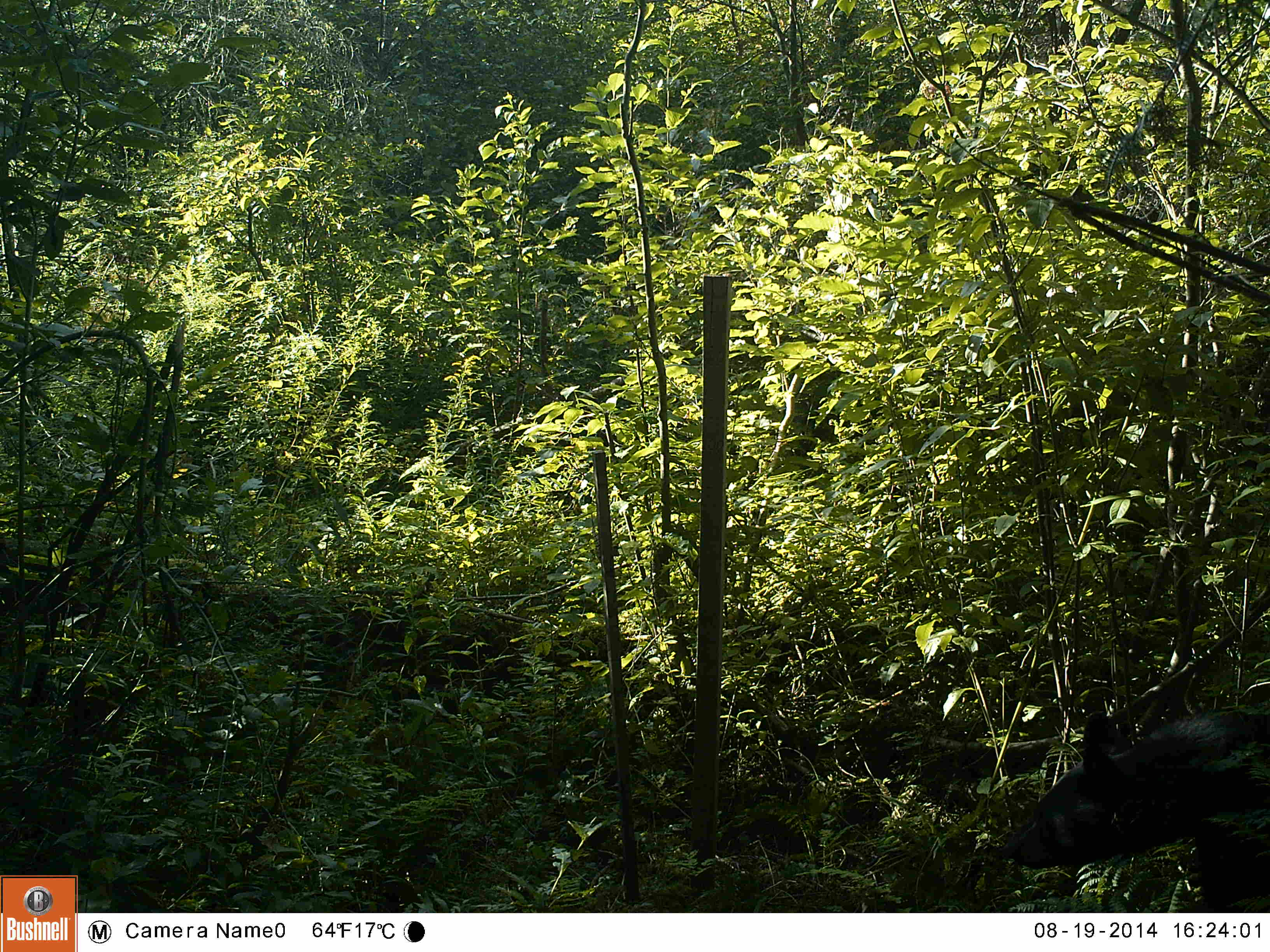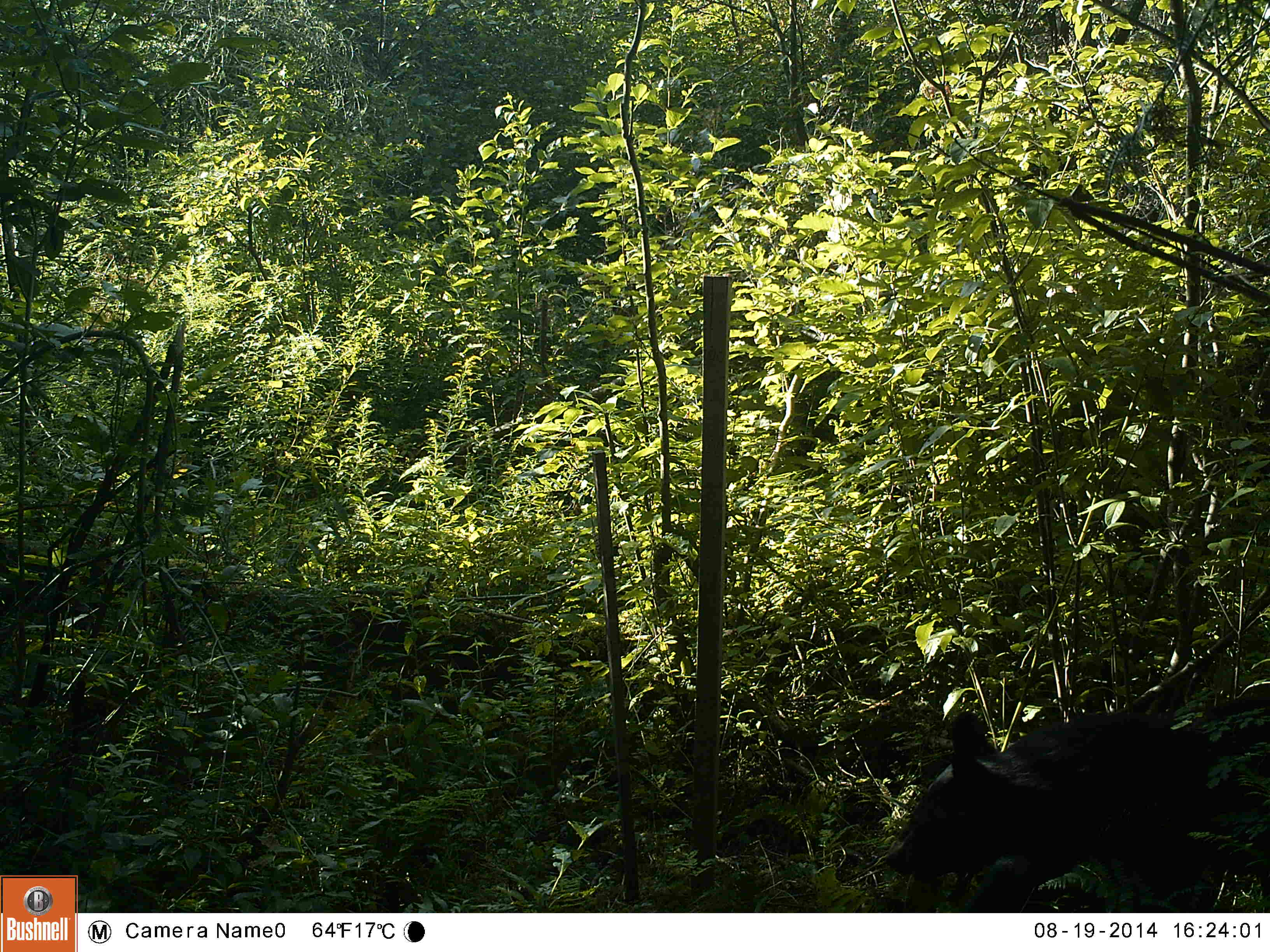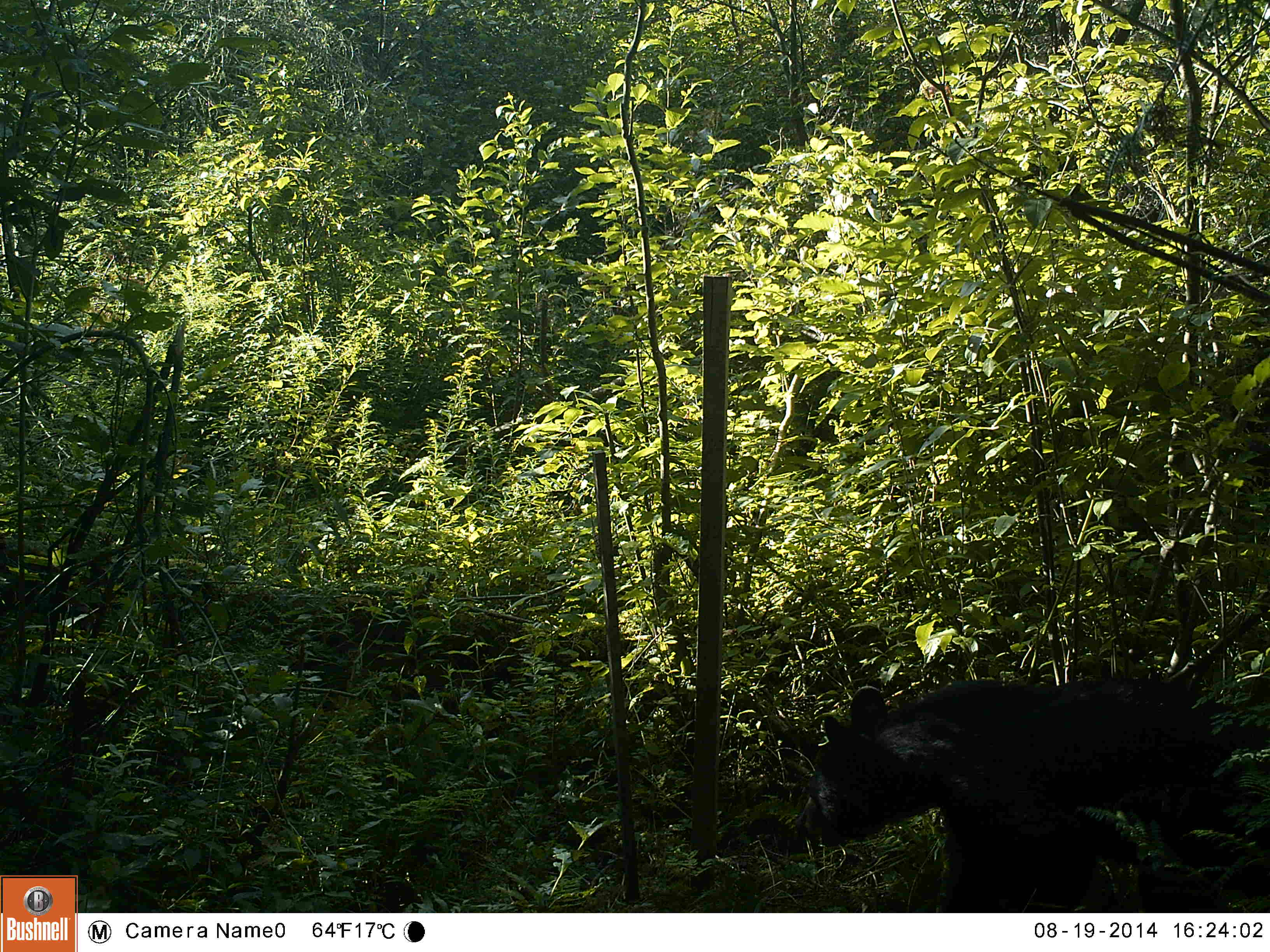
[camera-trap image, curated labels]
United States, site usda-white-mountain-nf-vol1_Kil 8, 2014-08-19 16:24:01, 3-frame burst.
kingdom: Animalia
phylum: Chordata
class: Mammalia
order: Carnivora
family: Ursidae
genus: Ursus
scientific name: Ursus americanus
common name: black bear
Black bear (Ursus americanus).